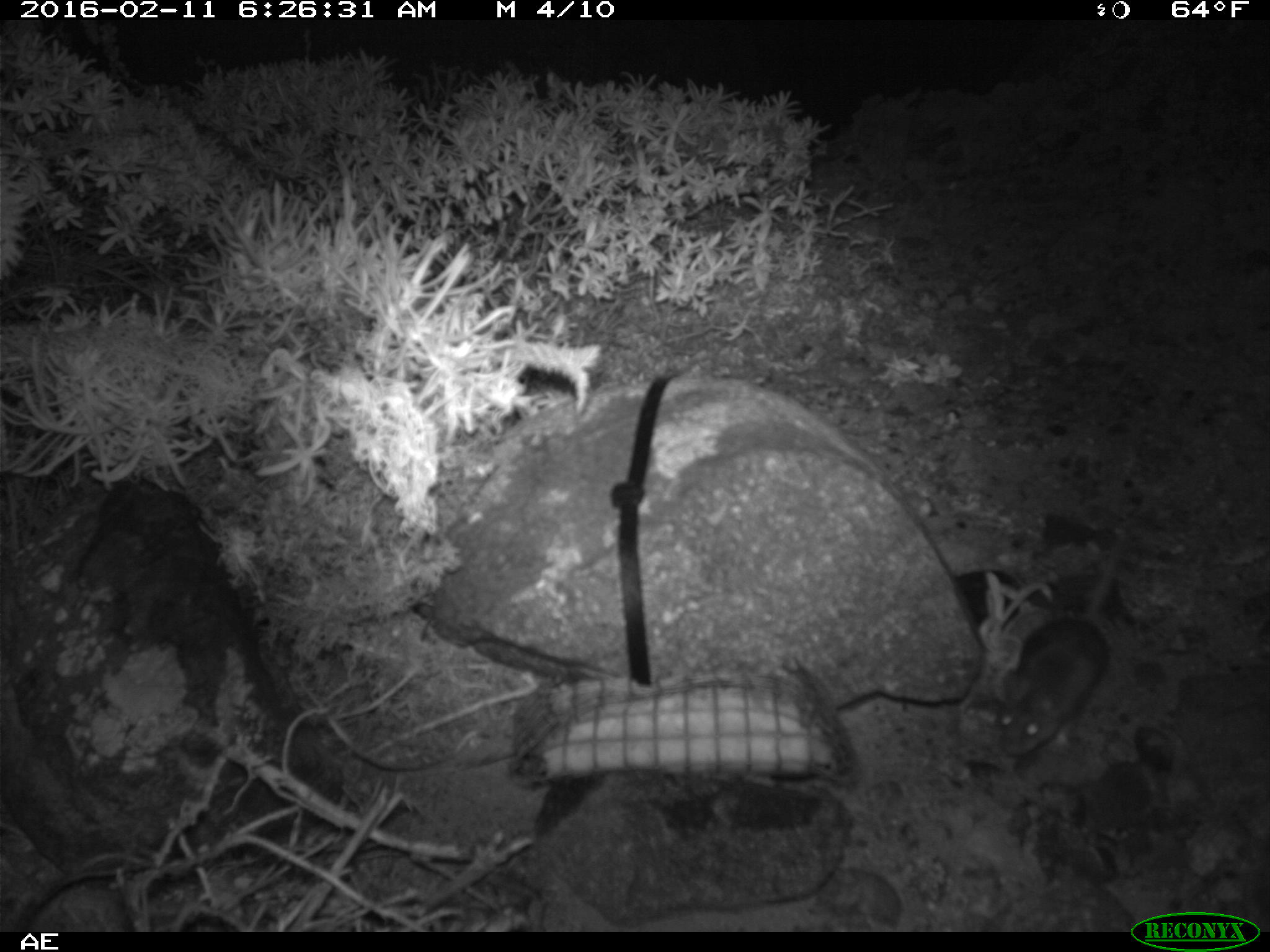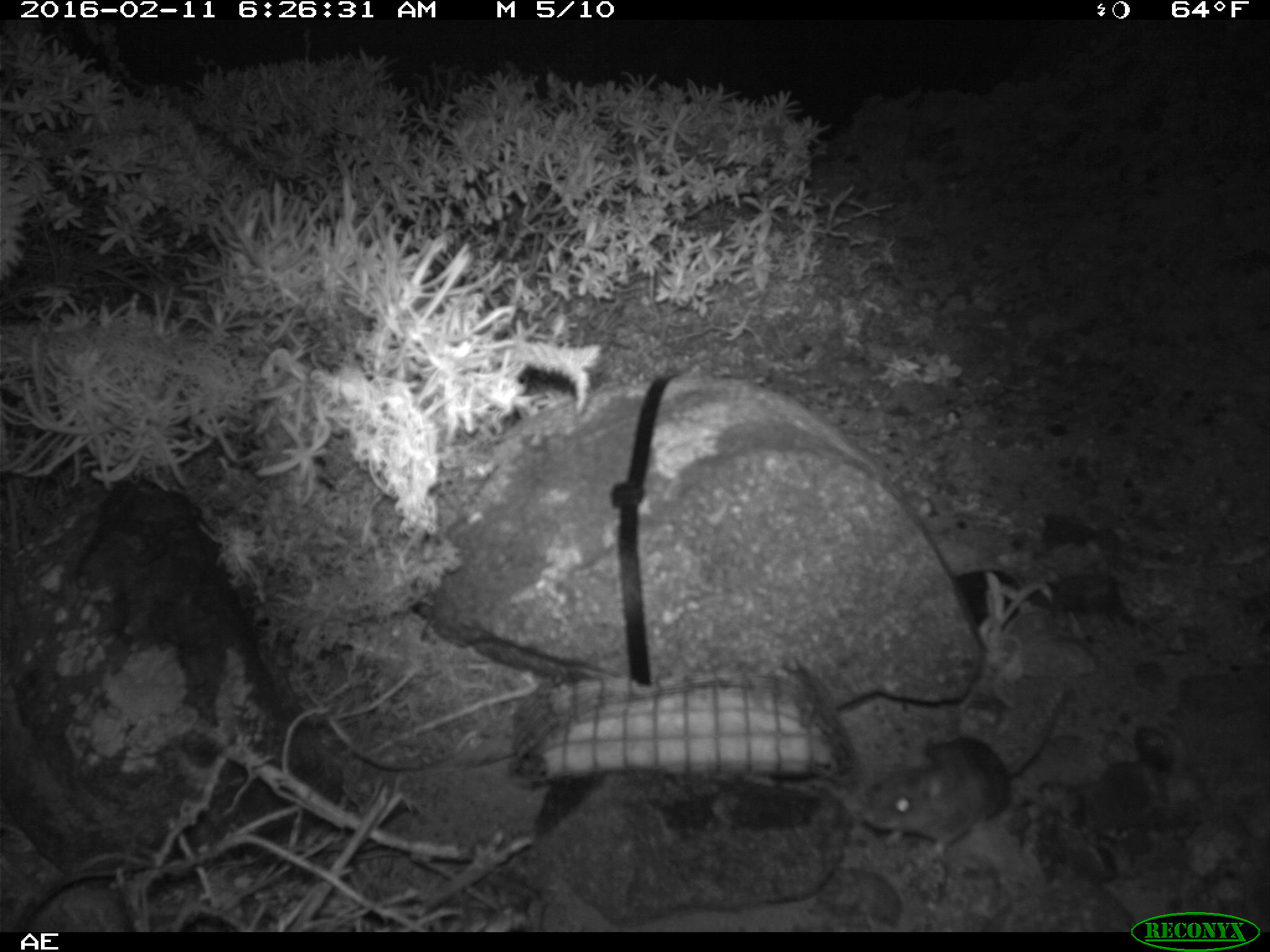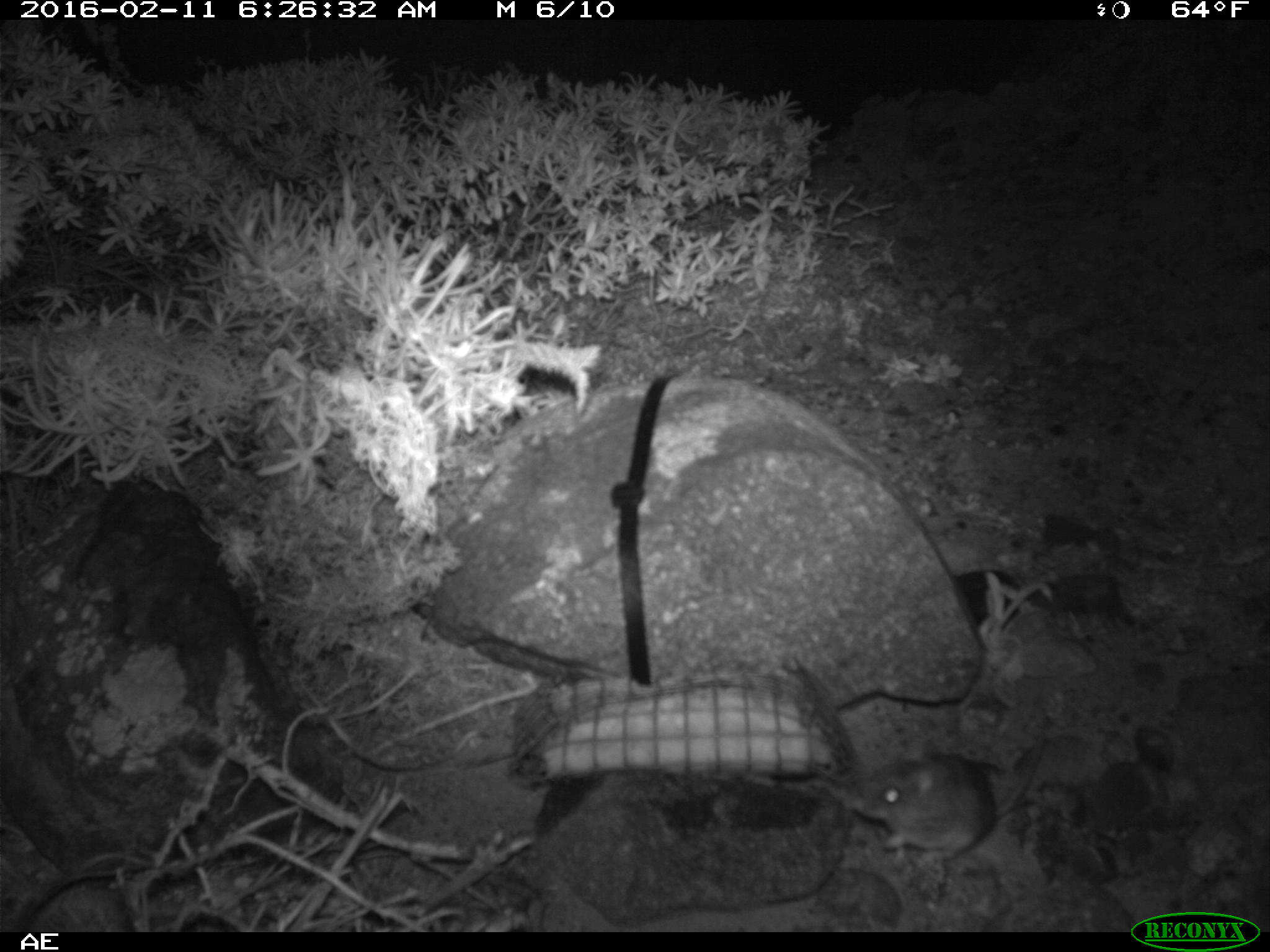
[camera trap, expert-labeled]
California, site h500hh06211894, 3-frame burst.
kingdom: Animalia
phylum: Chordata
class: Mammalia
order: Rodentia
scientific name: Rodentia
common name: rodent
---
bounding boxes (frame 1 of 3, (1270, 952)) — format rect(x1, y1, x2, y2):
rodent: rect(996, 537, 1127, 754)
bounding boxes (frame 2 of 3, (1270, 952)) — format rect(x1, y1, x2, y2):
rodent: rect(863, 689, 1067, 854)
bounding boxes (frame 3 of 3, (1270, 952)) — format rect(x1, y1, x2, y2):
rodent: rect(818, 719, 1046, 850)